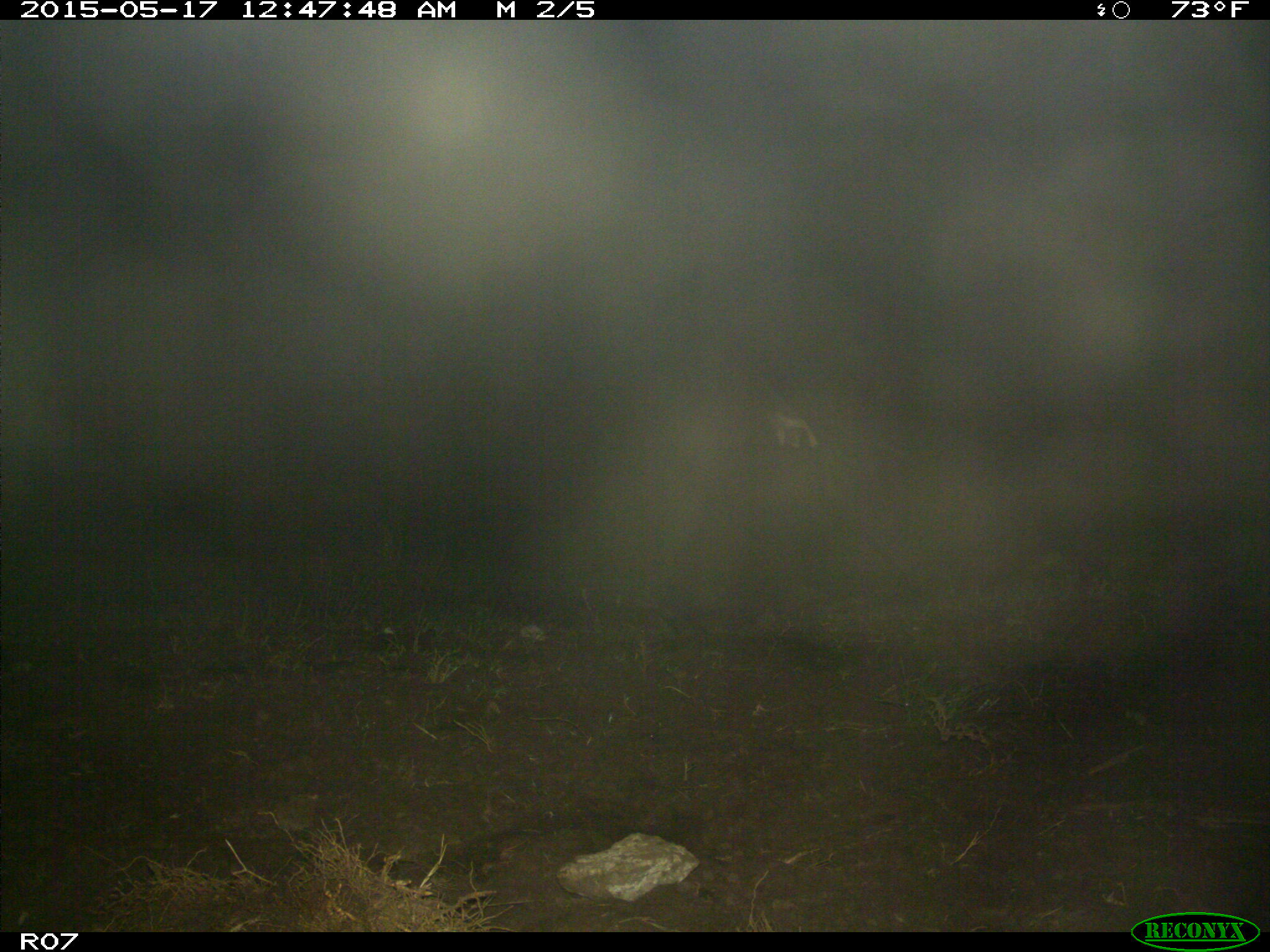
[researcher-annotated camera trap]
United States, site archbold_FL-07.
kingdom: Animalia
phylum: Chordata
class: Mammalia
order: Artiodactyla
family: Bovidae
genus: Bos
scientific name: Bos taurus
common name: domestic cow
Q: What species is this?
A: Bos taurus (domestic cow).